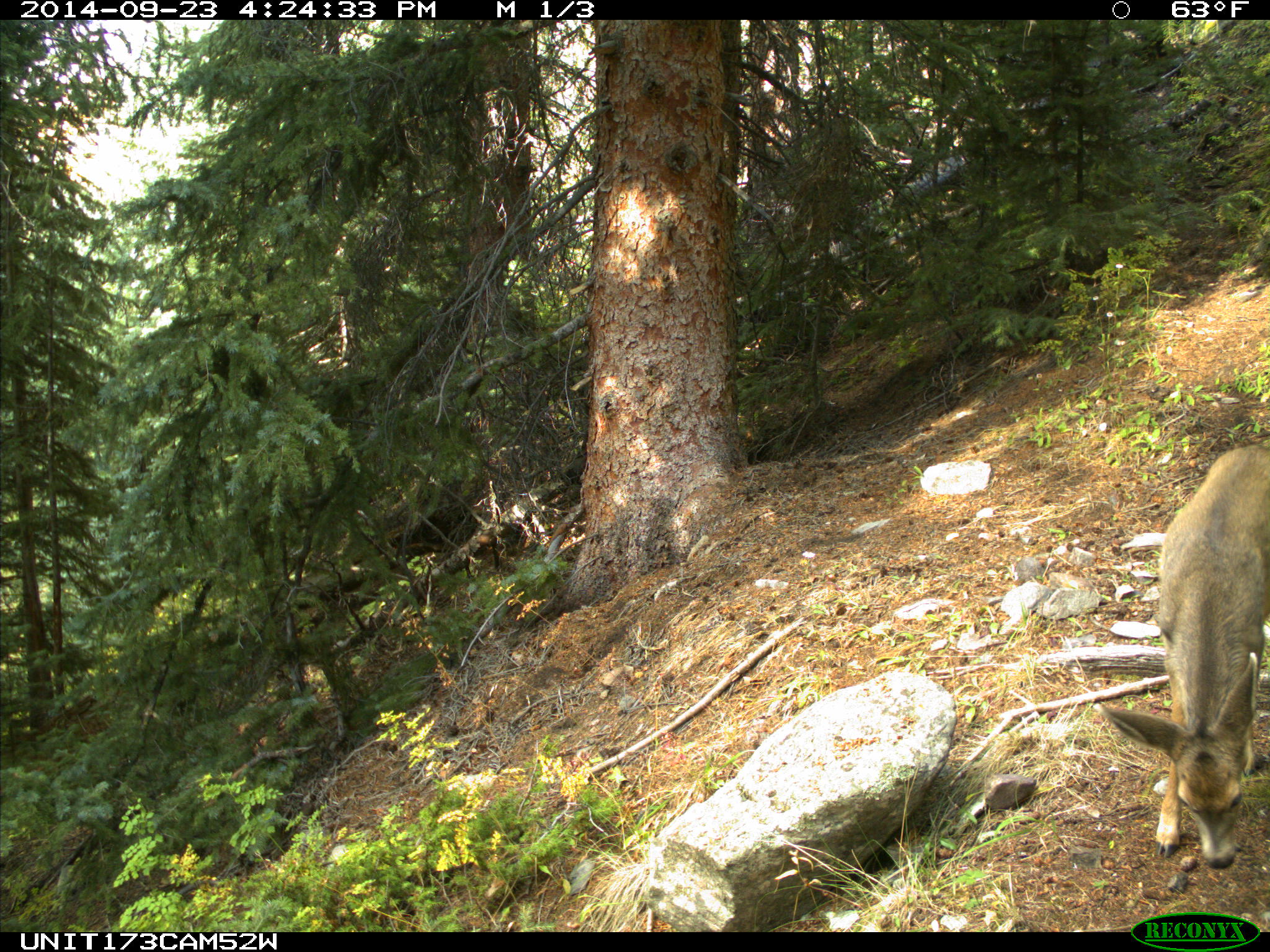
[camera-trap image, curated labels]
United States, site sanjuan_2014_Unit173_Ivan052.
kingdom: Animalia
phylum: Chordata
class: Mammalia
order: Artiodactyla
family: Cervidae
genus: Odocoileus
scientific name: Odocoileus hemionus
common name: mule deer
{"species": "Odocoileus hemionus (mule deer)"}